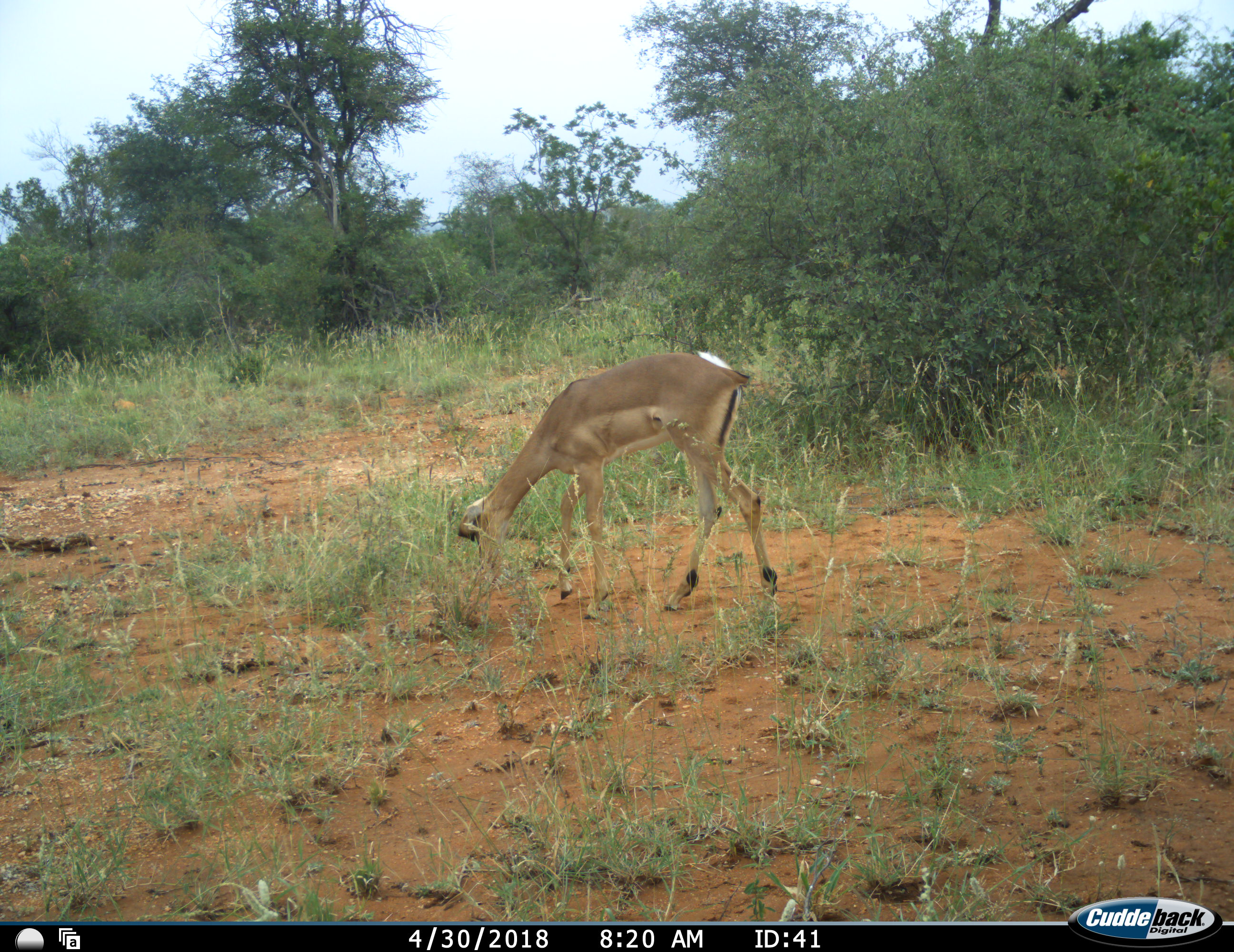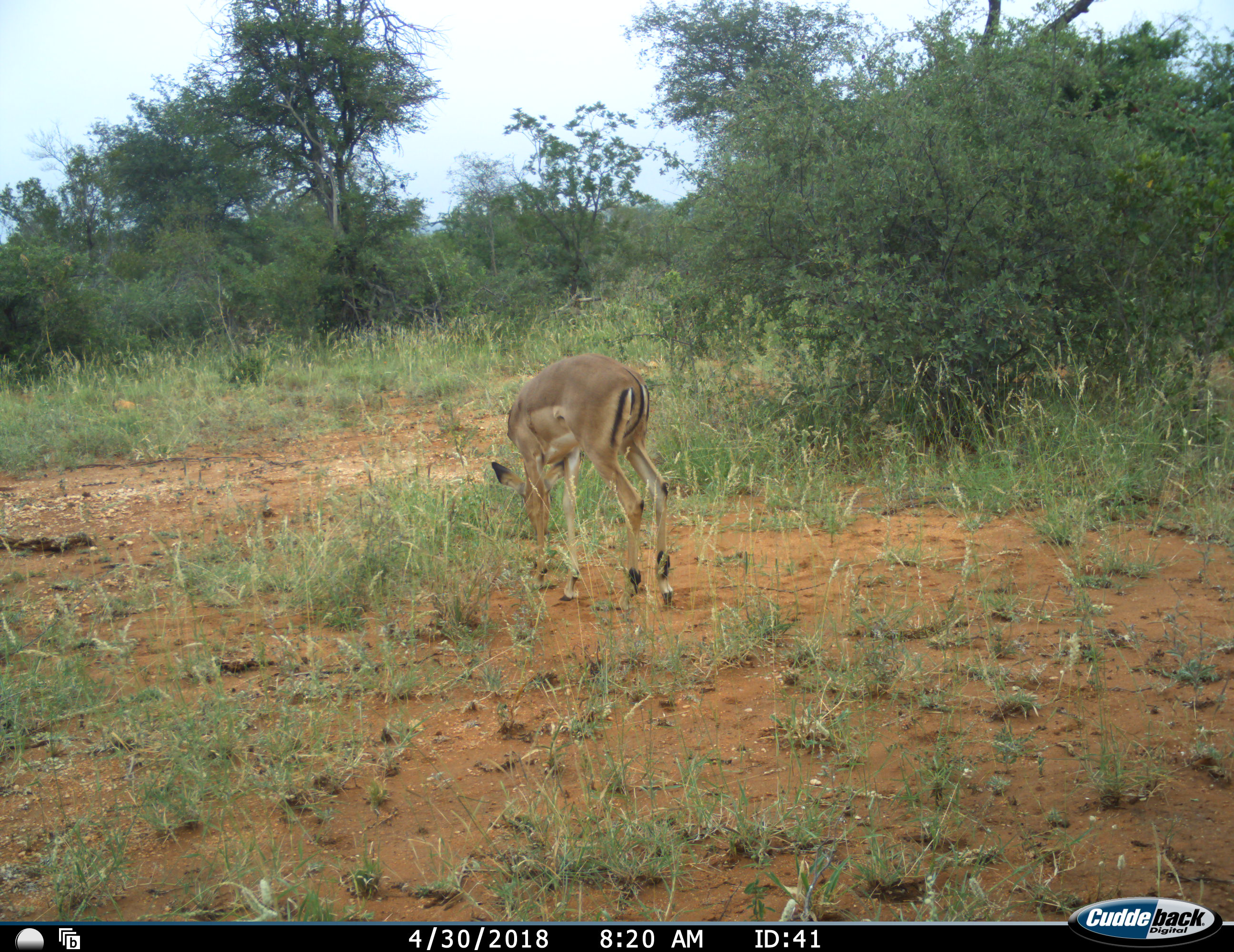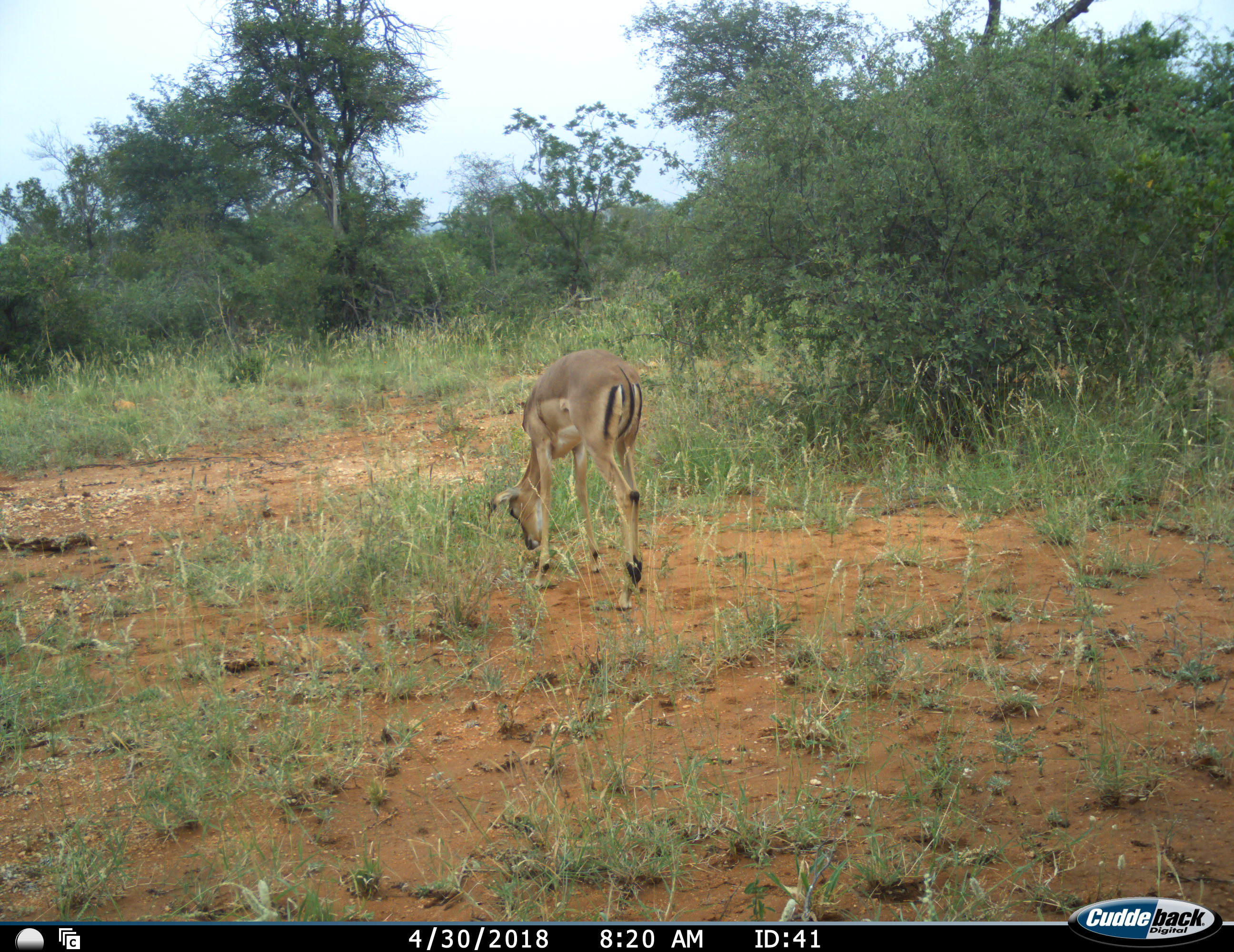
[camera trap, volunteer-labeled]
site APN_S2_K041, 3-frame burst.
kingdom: Animalia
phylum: Chordata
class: Mammalia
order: Artiodactyla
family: Bovidae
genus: Aepyceros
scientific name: Aepyceros melampus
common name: impala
Impala (Aepyceros melampus), count 1. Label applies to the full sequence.